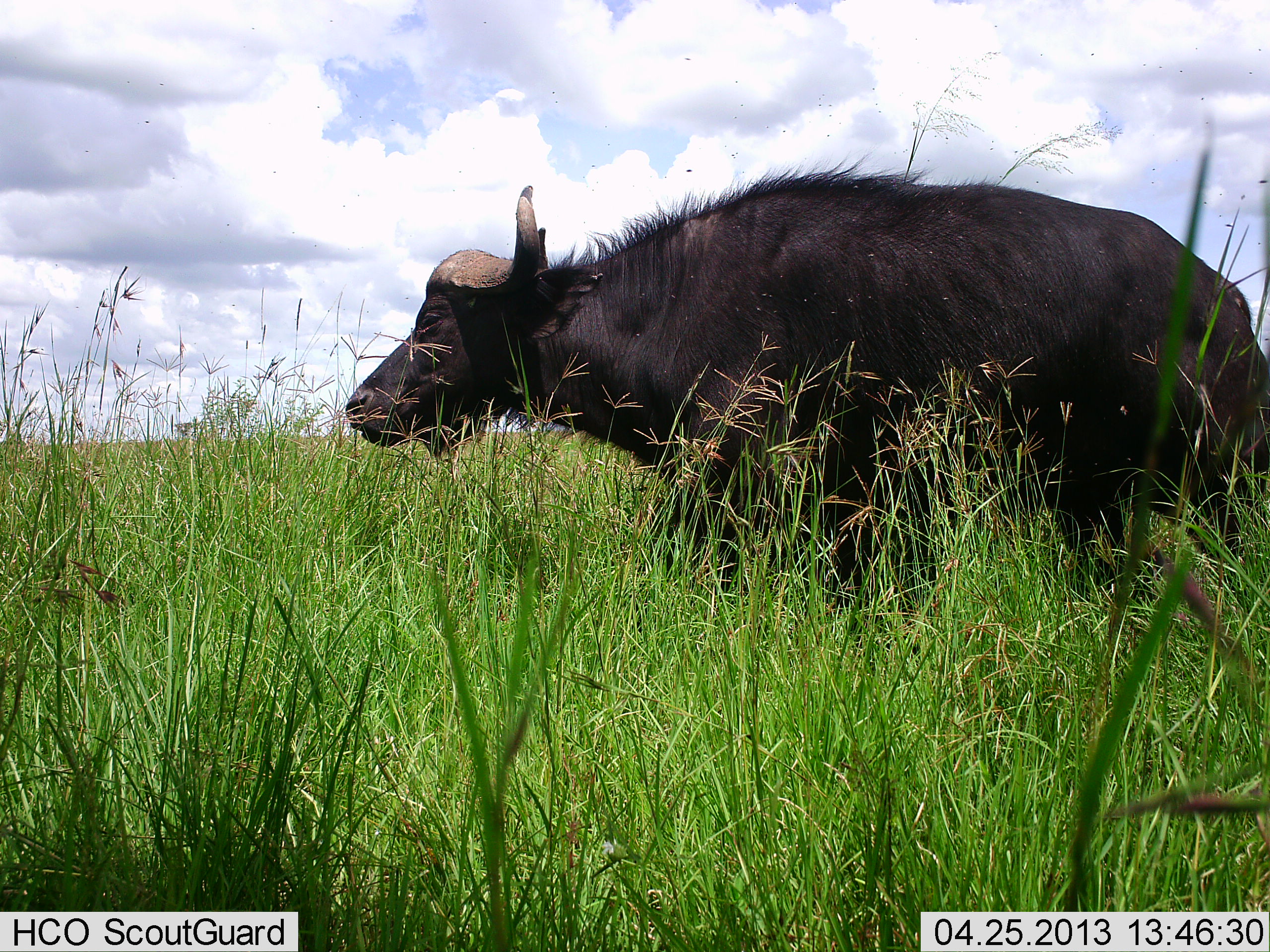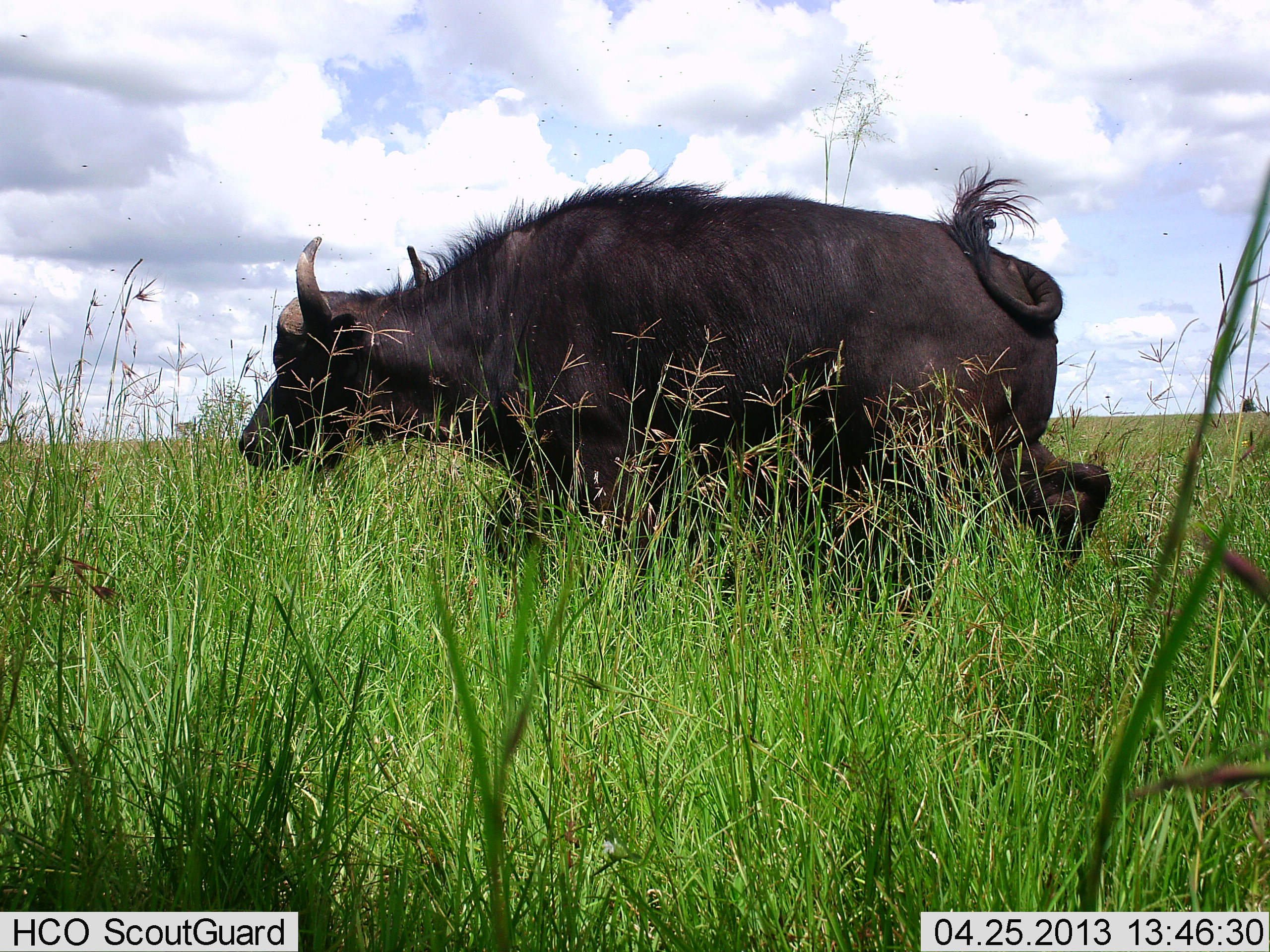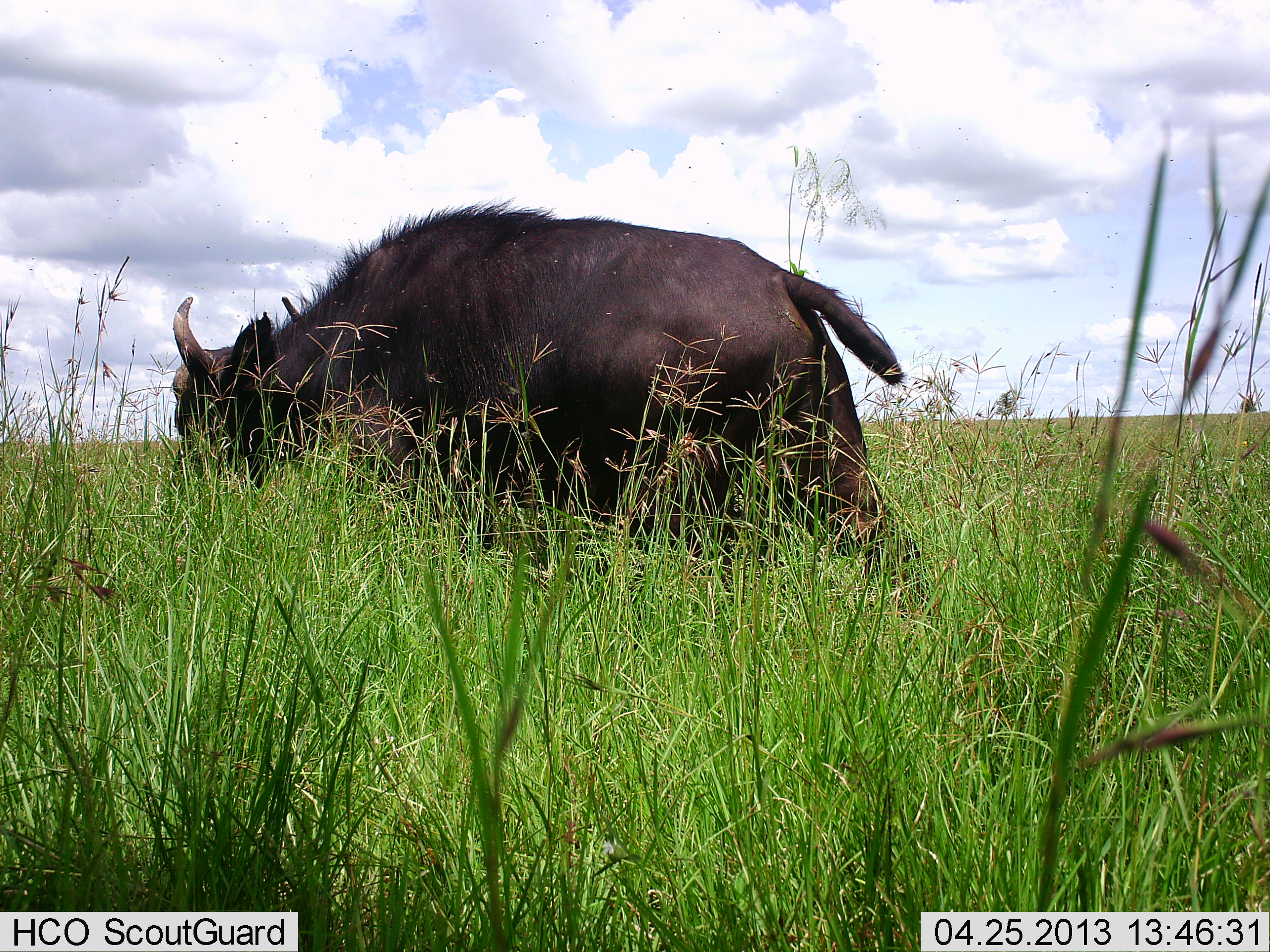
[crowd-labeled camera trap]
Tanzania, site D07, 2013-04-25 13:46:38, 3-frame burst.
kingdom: Animalia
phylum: Chordata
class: Mammalia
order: Artiodactyla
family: Bovidae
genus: Syncerus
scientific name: Syncerus caffer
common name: cape buffalo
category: buffalo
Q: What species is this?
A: Buffalo (cape buffalo) (Syncerus caffer).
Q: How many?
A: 1.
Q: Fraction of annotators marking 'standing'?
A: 0%.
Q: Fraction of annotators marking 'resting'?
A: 0%.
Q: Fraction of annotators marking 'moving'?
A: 100%.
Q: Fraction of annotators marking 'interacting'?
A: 0%.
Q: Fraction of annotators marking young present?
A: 0%.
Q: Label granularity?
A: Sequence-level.